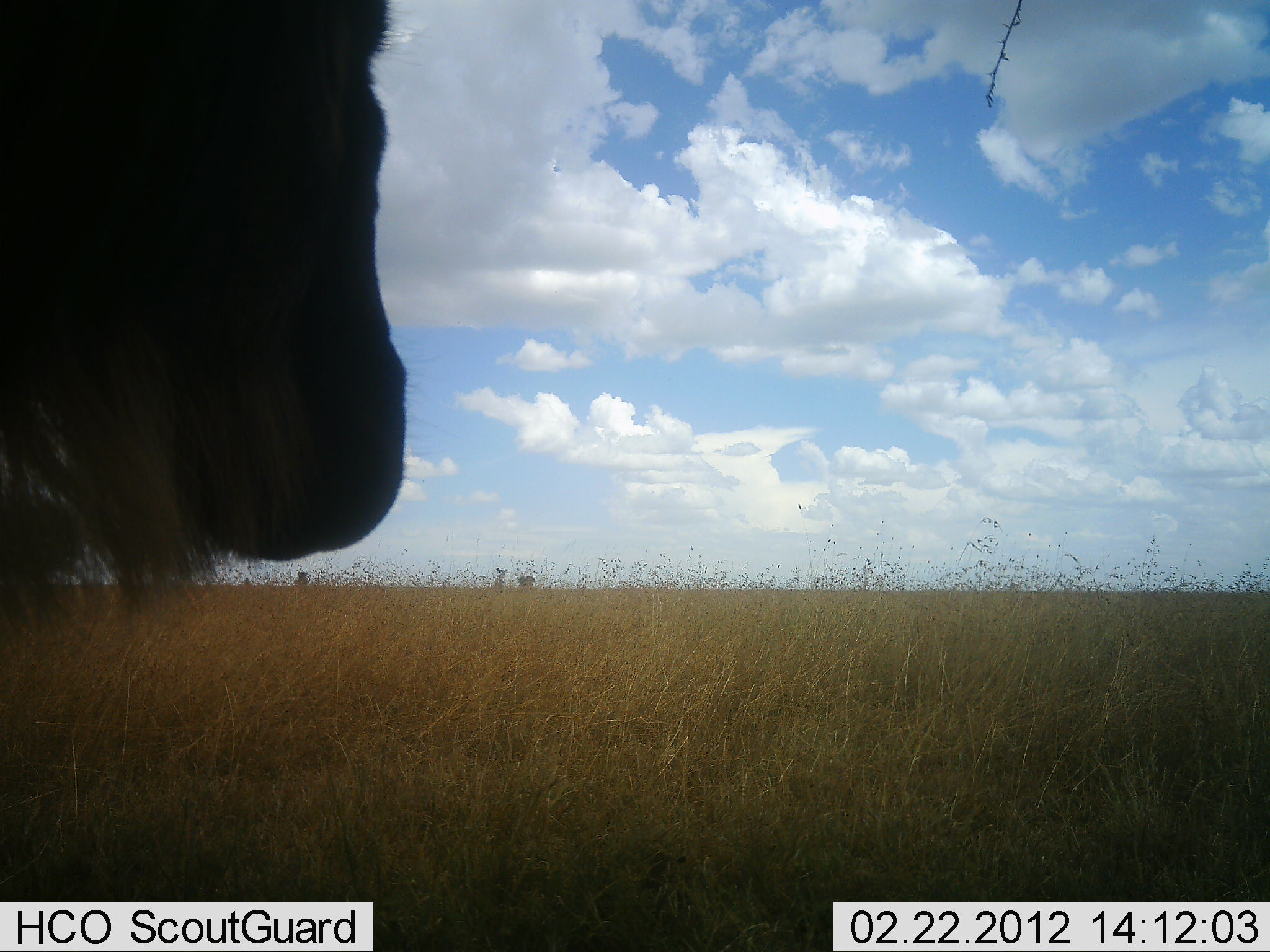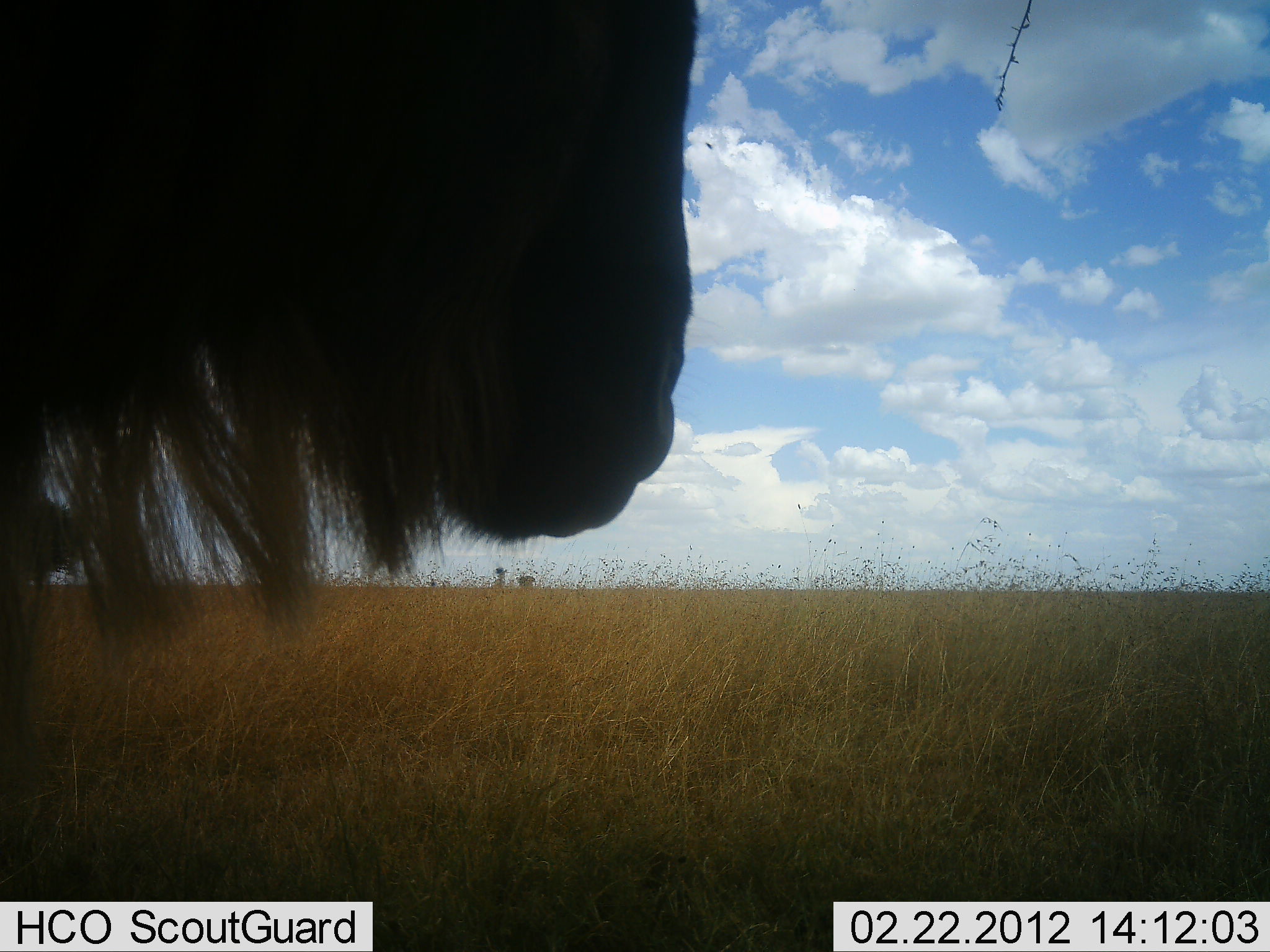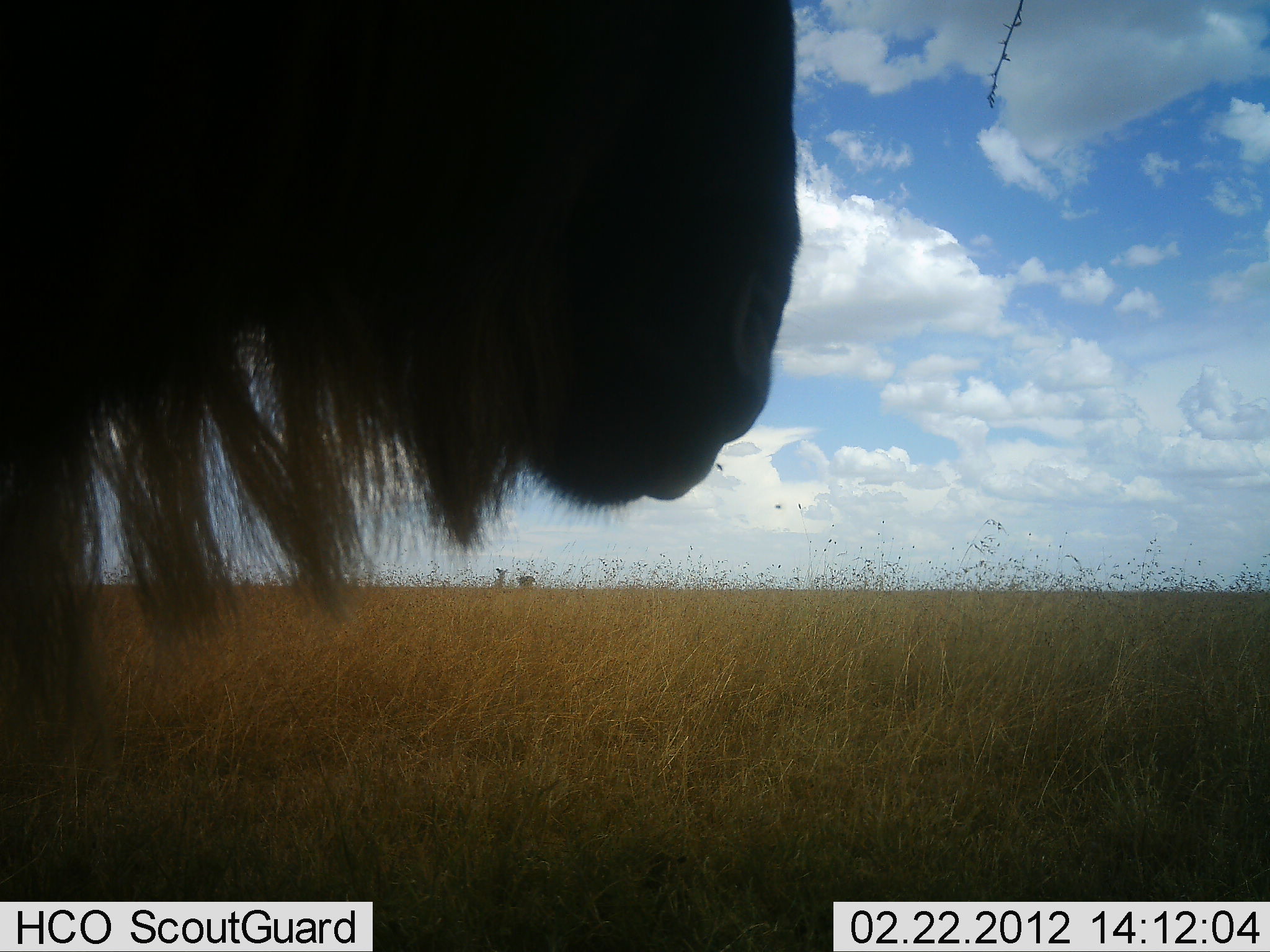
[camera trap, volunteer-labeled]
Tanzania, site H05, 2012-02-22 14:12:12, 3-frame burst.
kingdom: Animalia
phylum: Chordata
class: Mammalia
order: Artiodactyla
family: Bovidae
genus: Connochaetes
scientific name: Connochaetes taurinus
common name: blue wildebeest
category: wildebeest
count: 1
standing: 48%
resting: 0%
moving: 52%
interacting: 0%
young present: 0%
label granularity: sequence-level